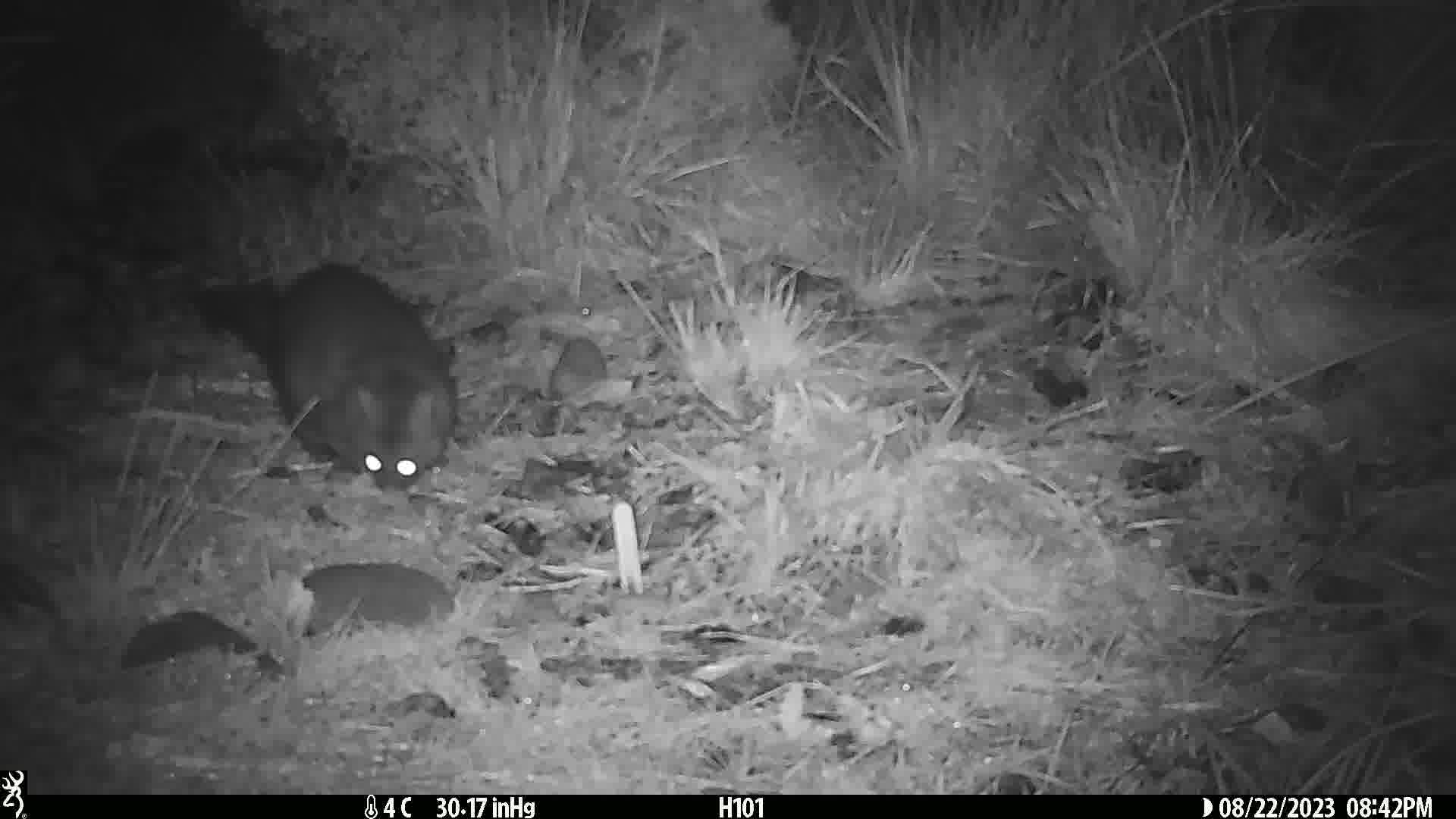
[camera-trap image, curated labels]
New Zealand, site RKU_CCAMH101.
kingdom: Animalia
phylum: Chordata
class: Mammalia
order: Diprotodontia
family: Phalangeridae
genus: Trichosurus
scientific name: Trichosurus vulpecula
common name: common brushtail possum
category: possum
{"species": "possum (common brushtail possum) (Trichosurus vulpecula)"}